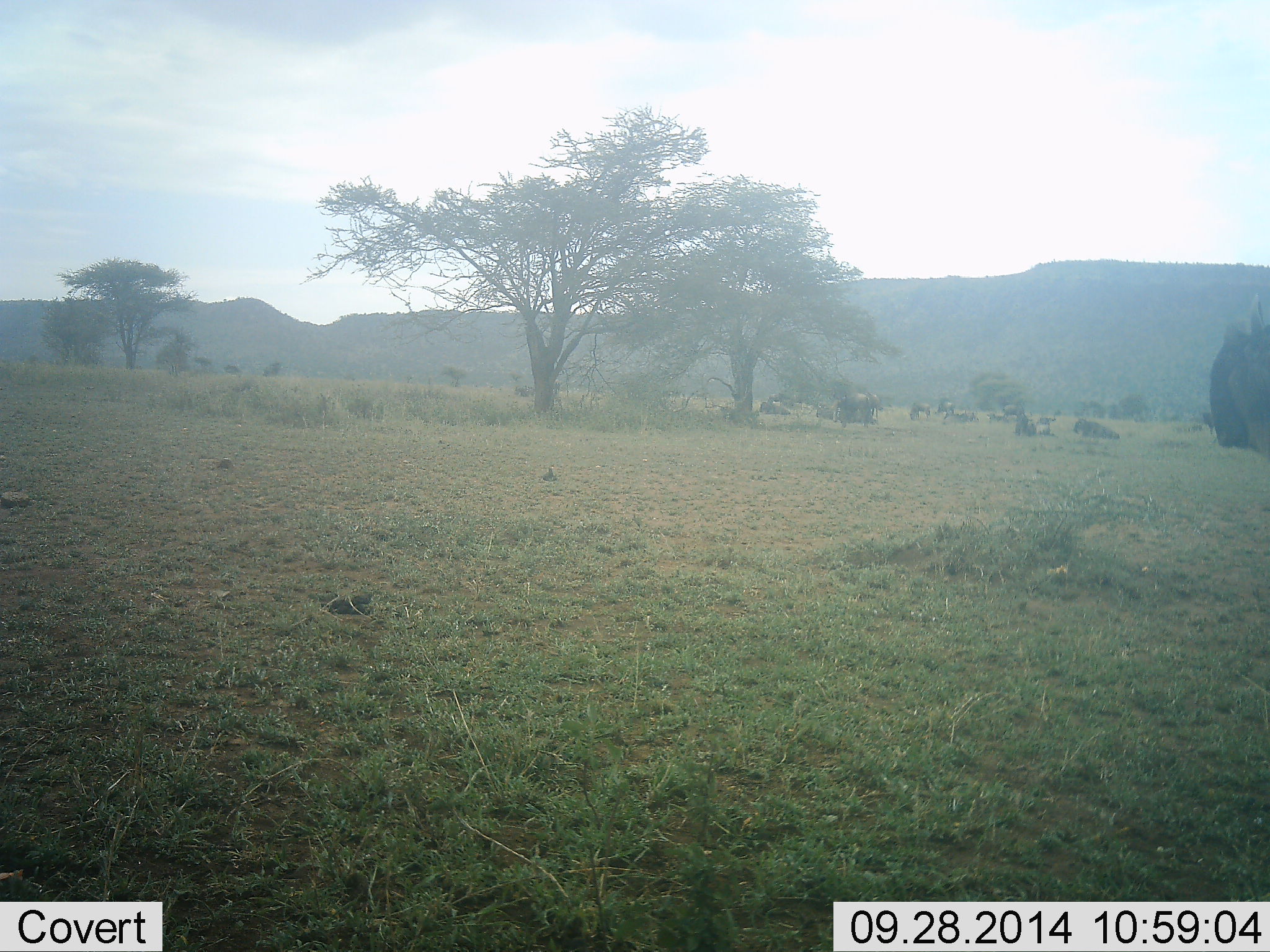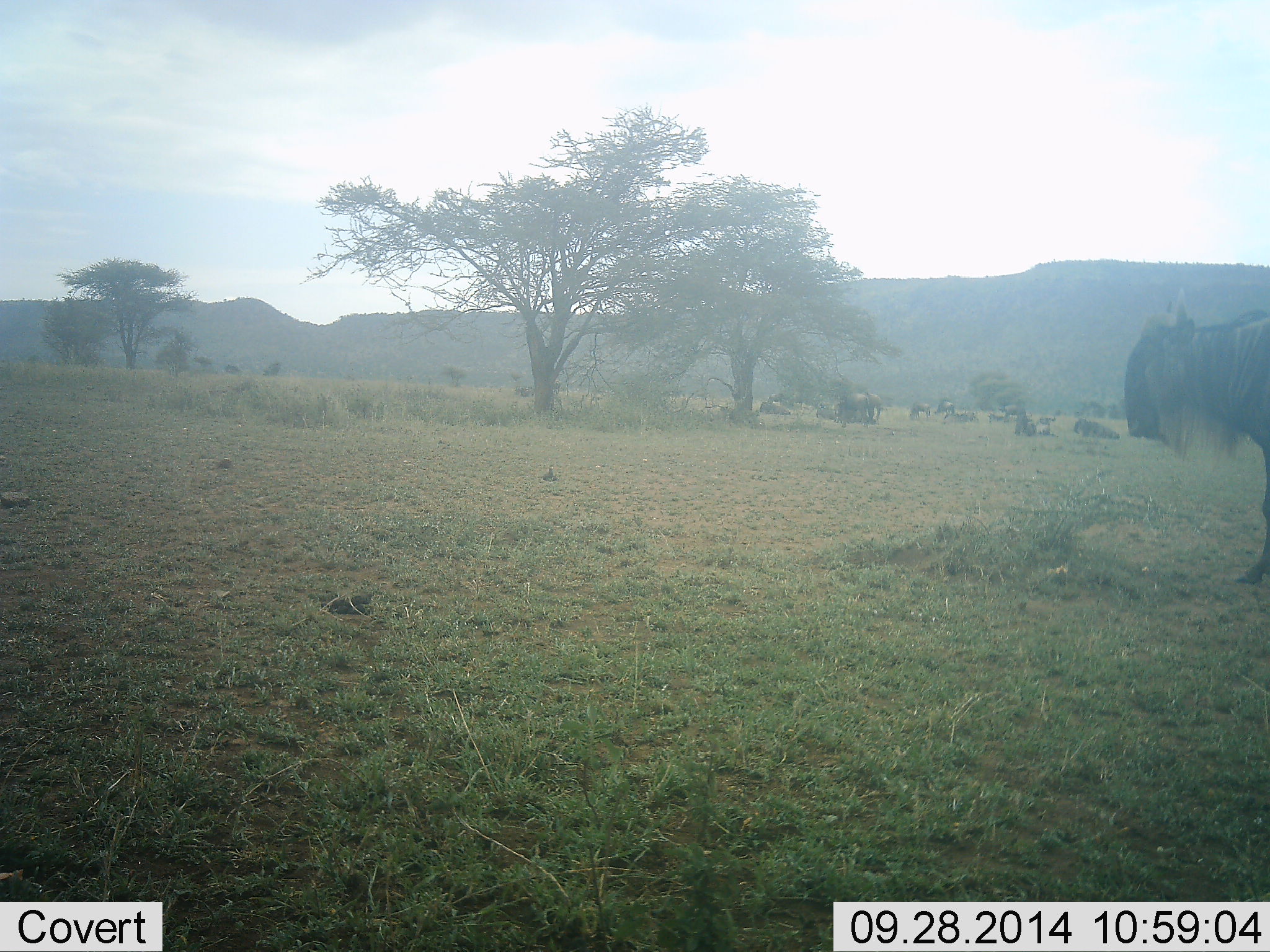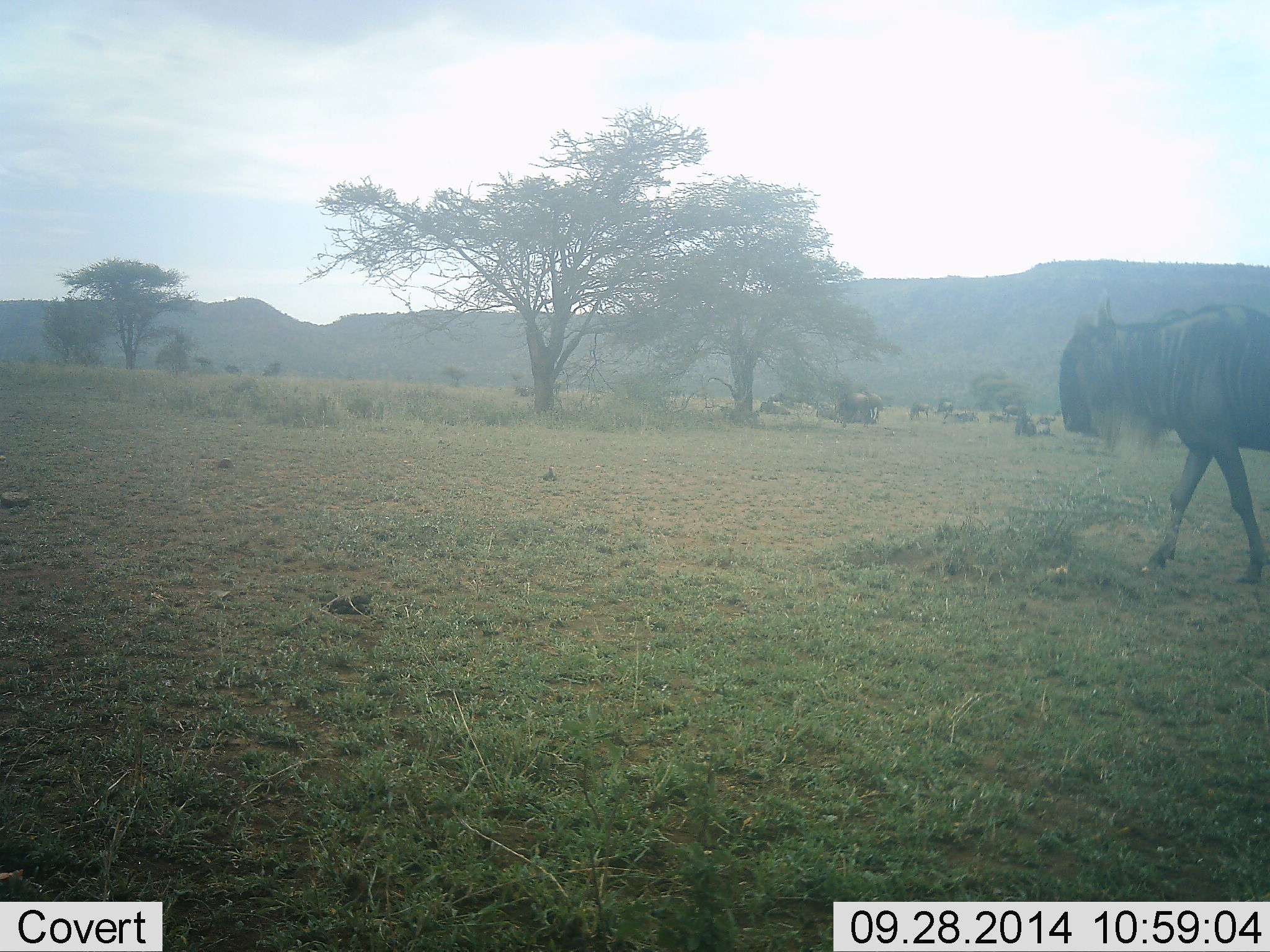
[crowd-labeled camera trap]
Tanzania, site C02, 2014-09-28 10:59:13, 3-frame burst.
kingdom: Animalia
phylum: Chordata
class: Mammalia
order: Artiodactyla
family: Bovidae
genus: Connochaetes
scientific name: Connochaetes taurinus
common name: blue wildebeest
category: wildebeest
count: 7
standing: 20%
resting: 60%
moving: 90%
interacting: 0%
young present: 0%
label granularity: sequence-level